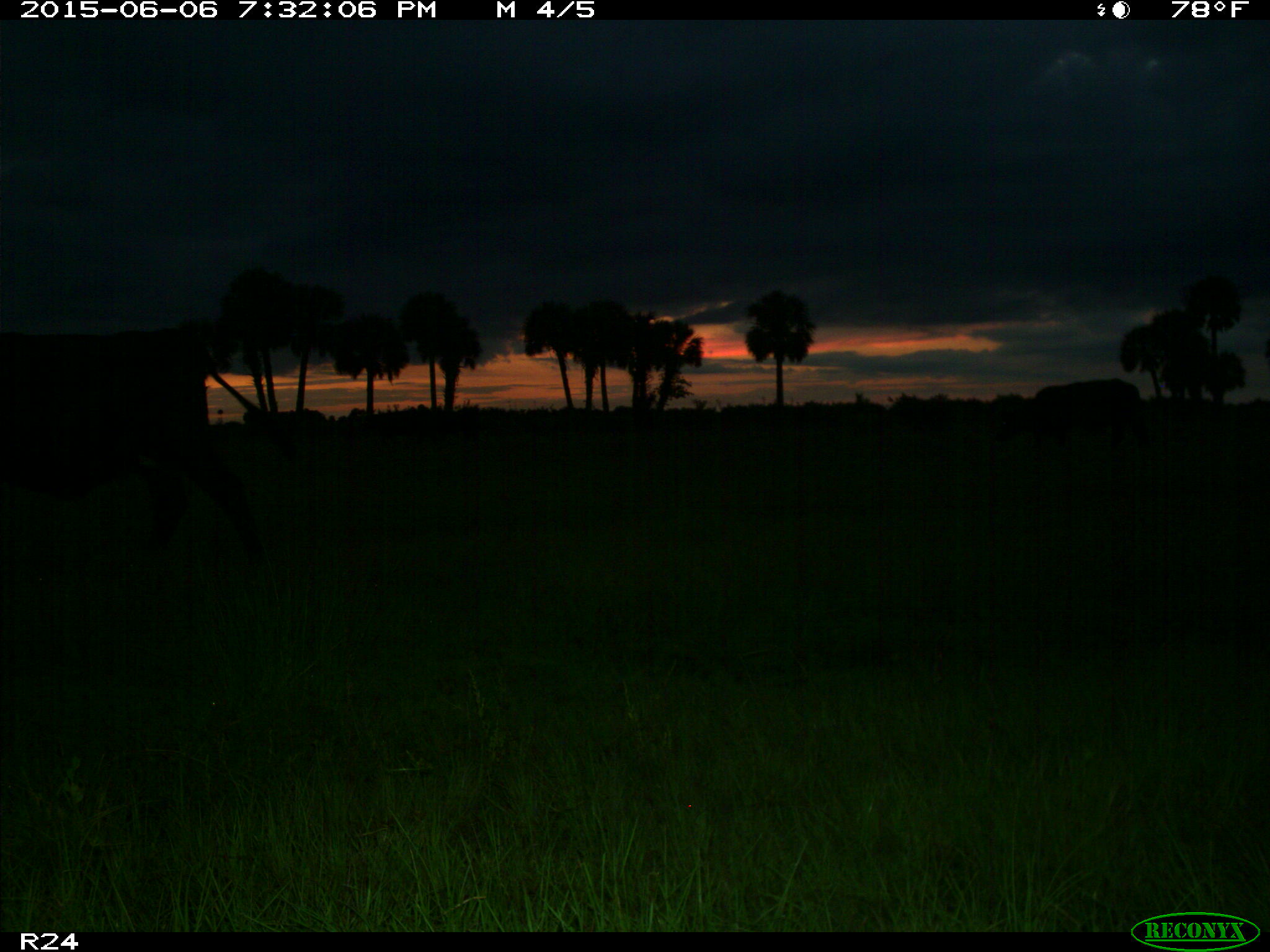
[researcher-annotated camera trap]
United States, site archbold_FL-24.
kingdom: Animalia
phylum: Chordata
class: Mammalia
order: Artiodactyla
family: Bovidae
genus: Bos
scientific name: Bos taurus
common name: domestic cow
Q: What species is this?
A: Bos taurus (domestic cow).